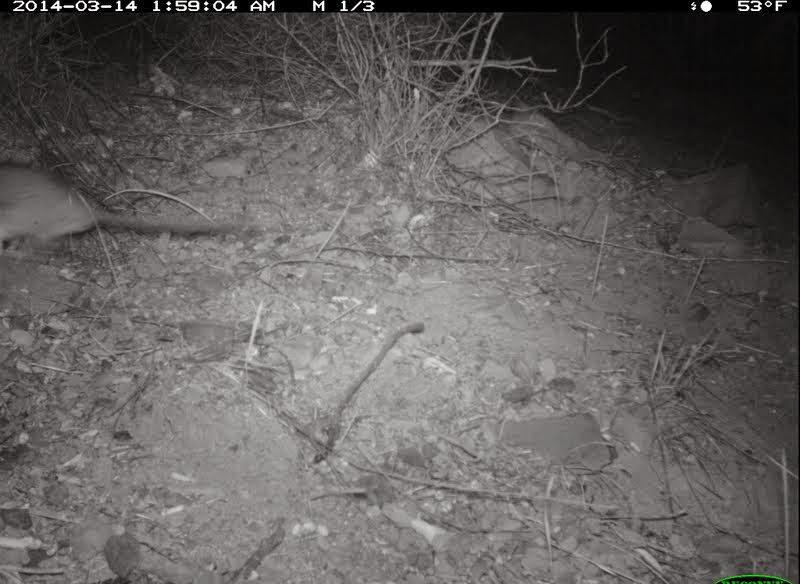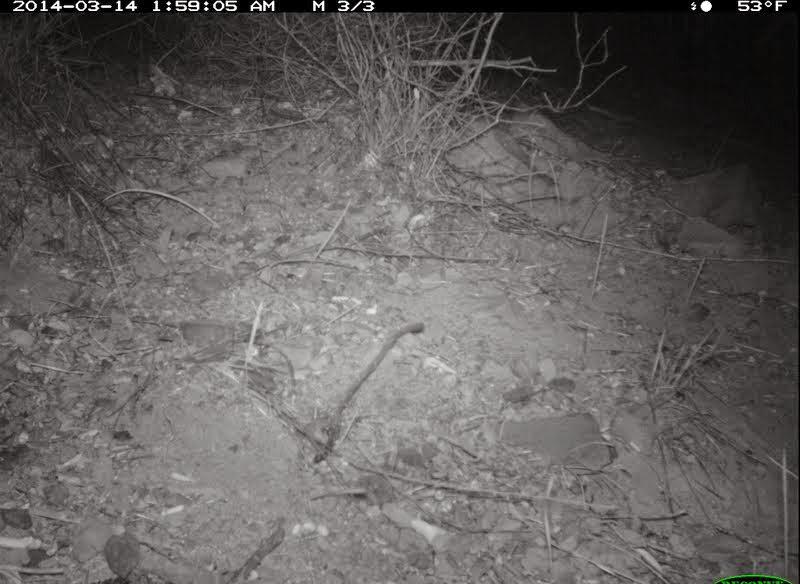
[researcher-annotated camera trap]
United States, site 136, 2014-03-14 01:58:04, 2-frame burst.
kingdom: Animalia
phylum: Chordata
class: Mammalia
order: Rodentia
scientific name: Rodentia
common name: rodent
Rodent (Rodentia).